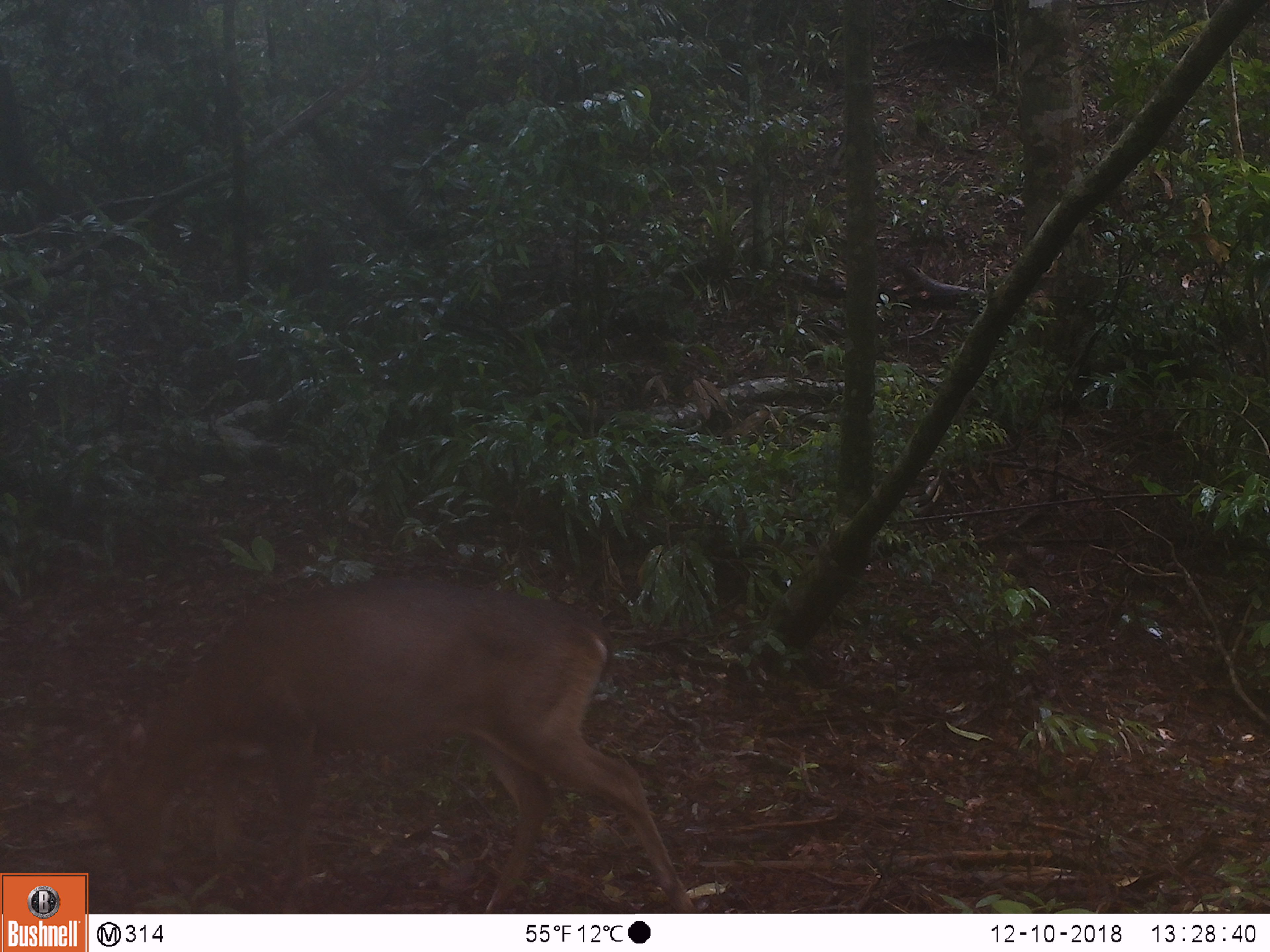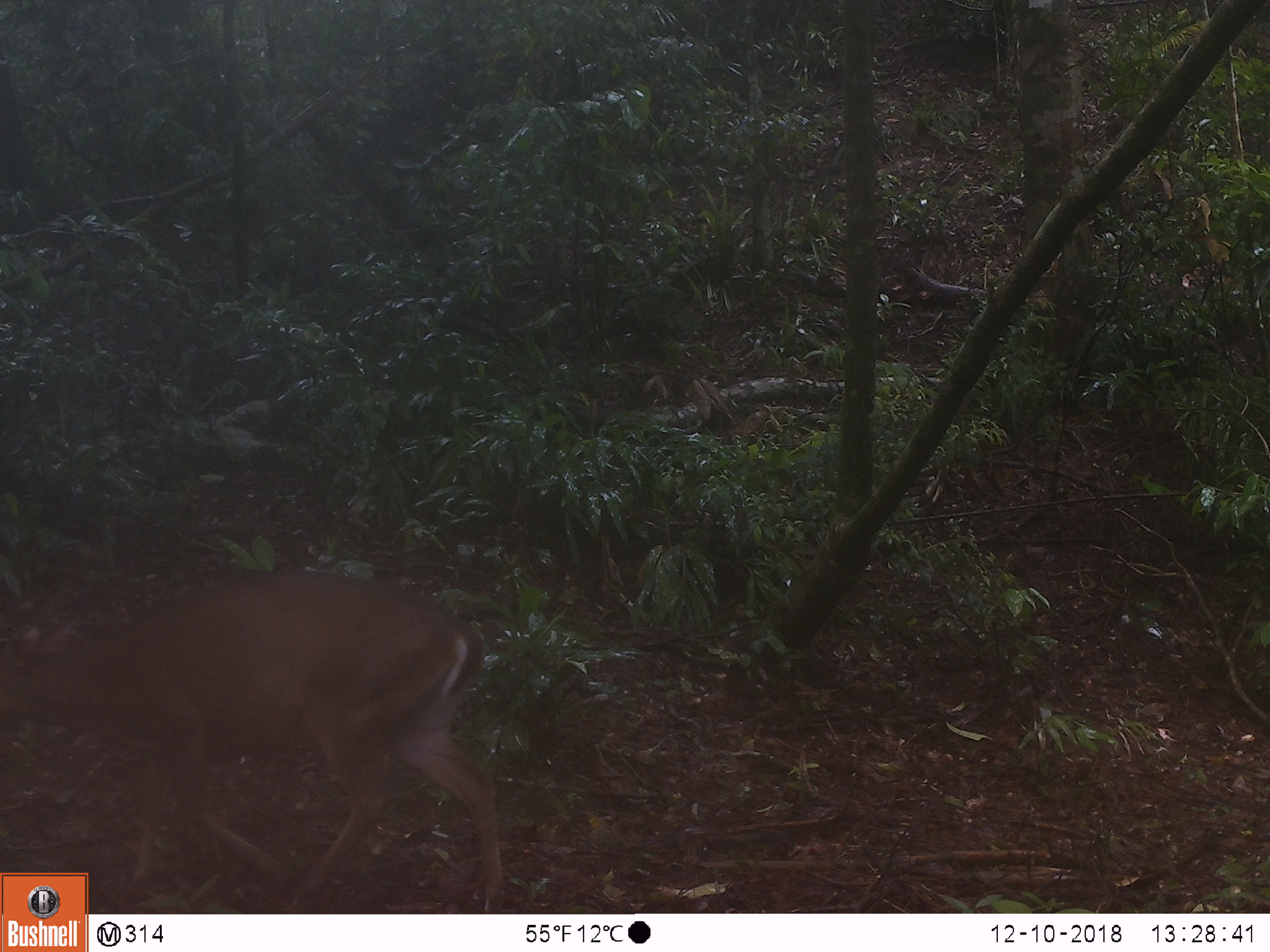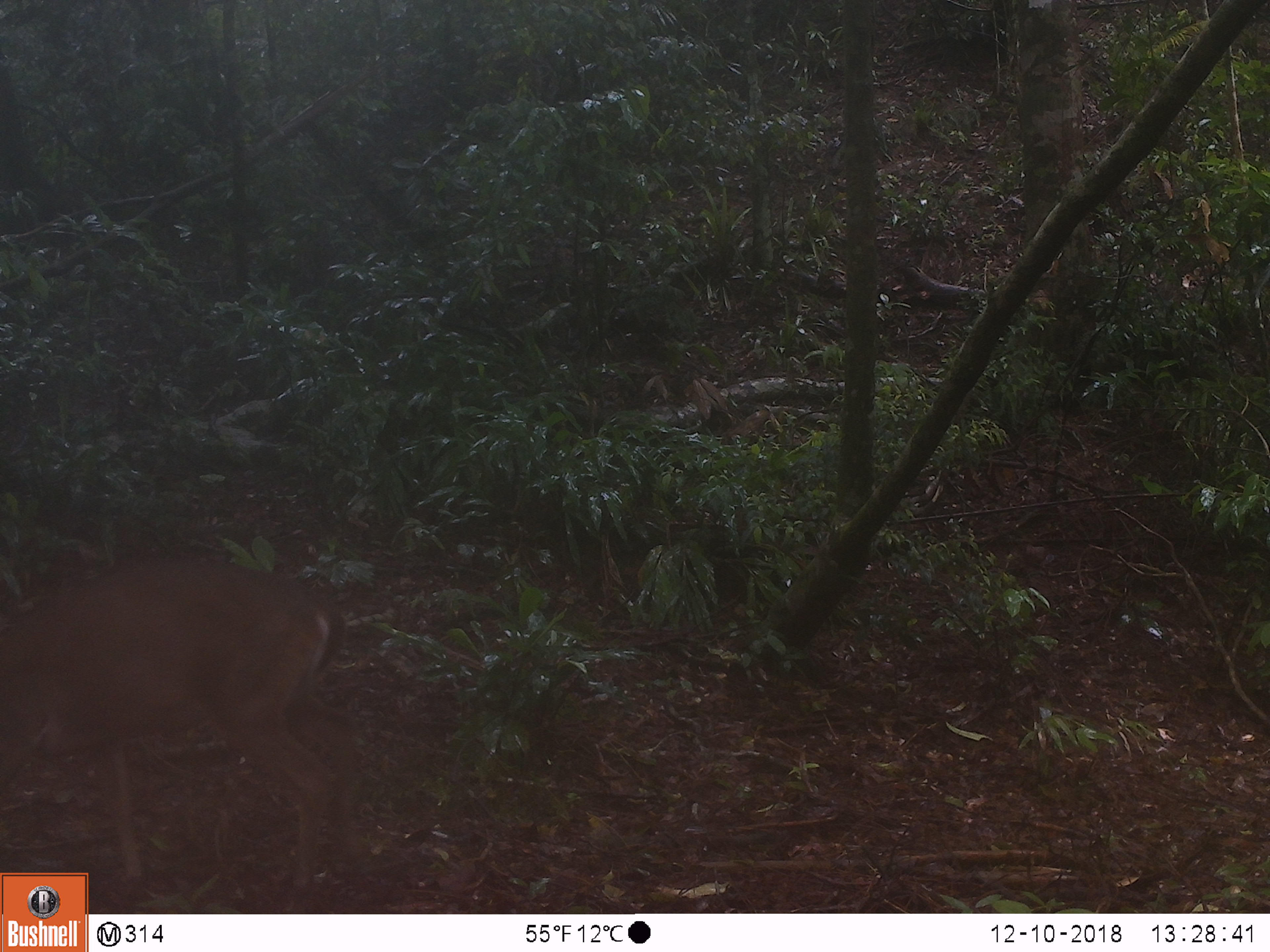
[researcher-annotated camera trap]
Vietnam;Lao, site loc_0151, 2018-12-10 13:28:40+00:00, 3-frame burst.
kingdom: Animalia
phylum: Chordata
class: Mammalia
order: Artiodactyla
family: Cervidae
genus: Muntiacus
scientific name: Muntiacus vuquangensis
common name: large-antlered muntjac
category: large antlered muntjac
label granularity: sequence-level